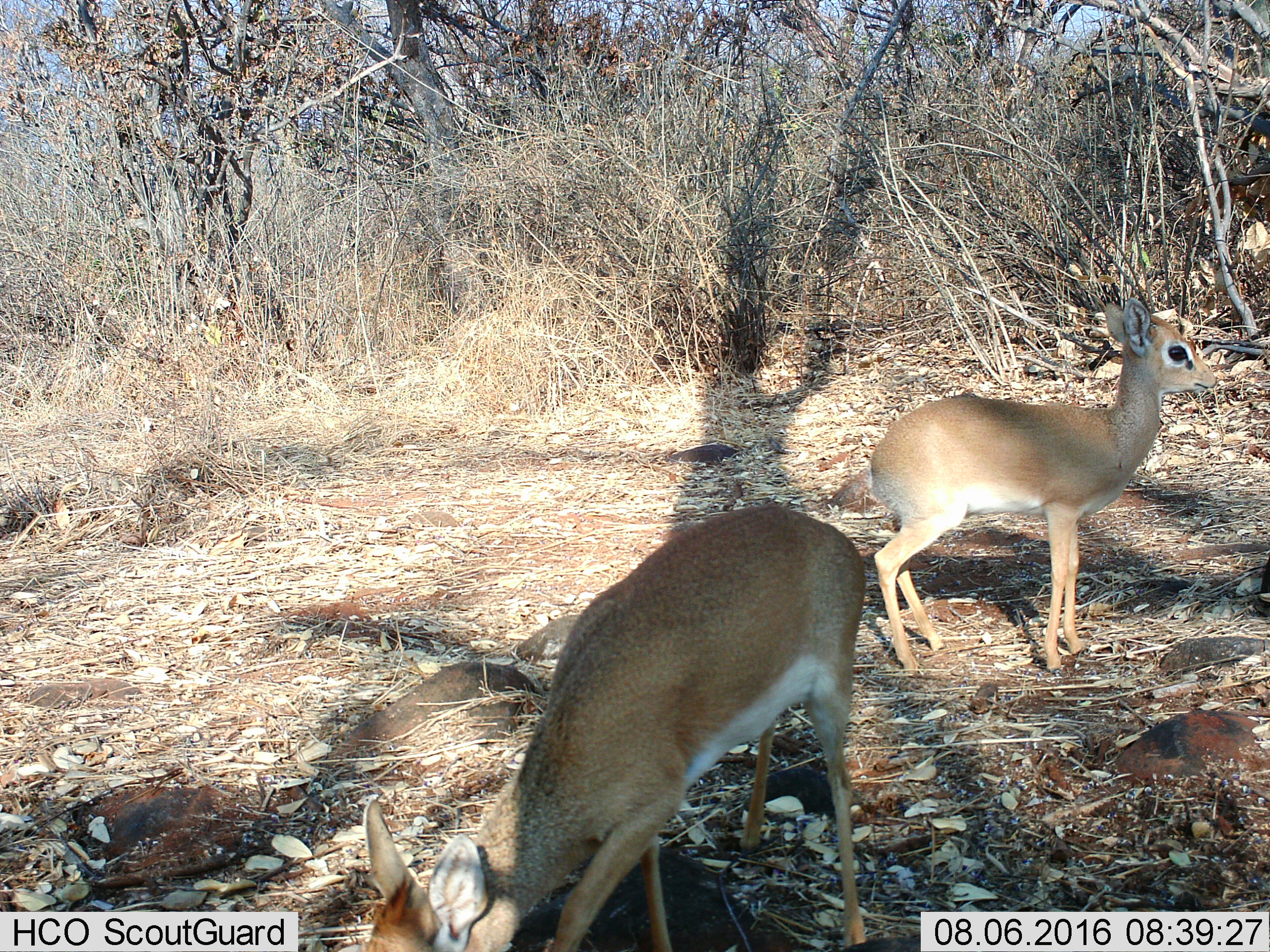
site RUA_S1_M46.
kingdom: Animalia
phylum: Chordata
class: Mammalia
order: Artiodactyla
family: Bovidae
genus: Madoqua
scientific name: Madoqua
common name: dik-dik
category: dikdik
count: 2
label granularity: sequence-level